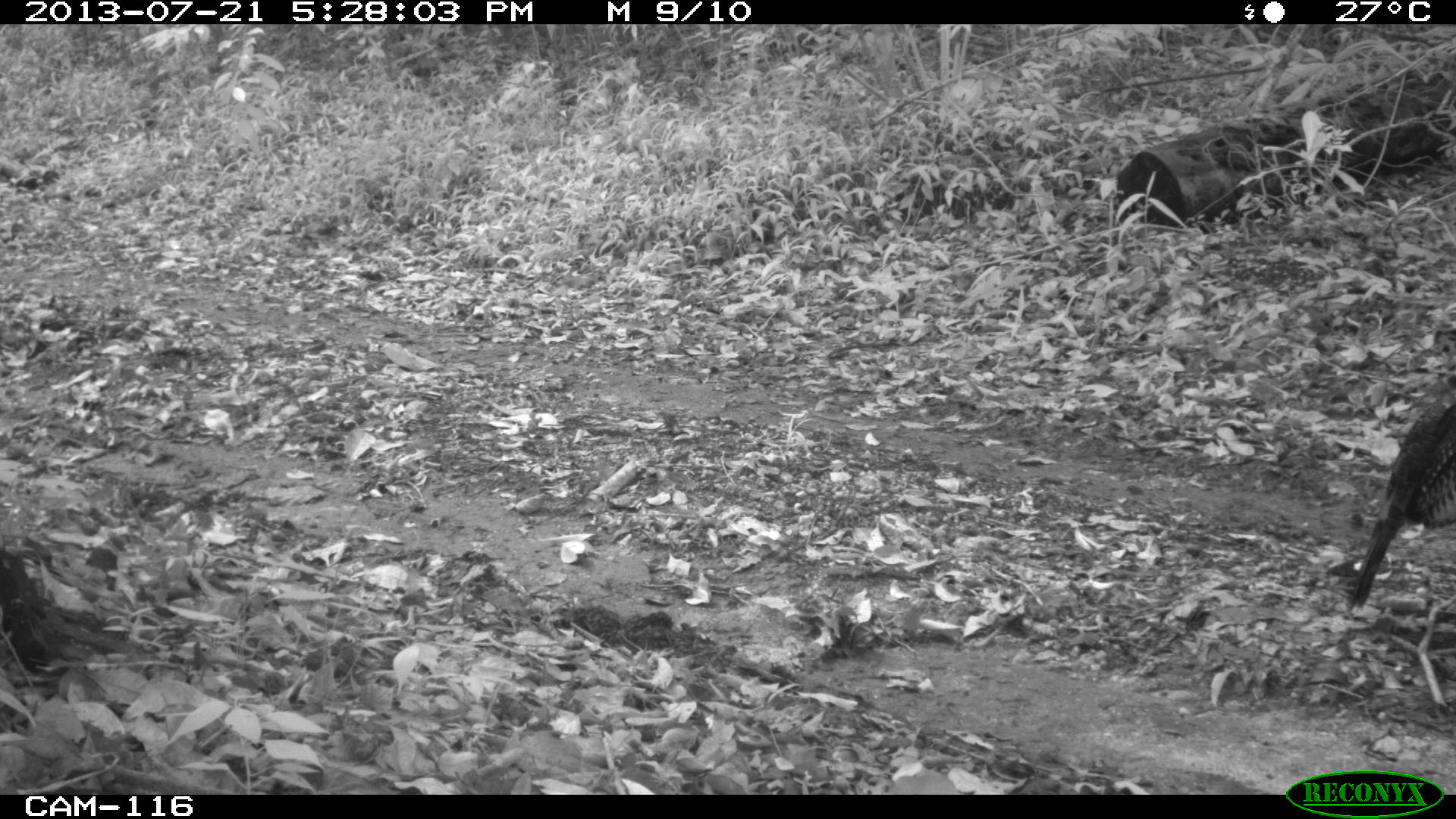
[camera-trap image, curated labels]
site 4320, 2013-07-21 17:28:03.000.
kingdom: Animalia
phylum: Chordata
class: Aves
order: Galliformes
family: Phasianidae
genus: Meleagris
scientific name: Meleagris ocellata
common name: ocellated turkey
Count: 1.